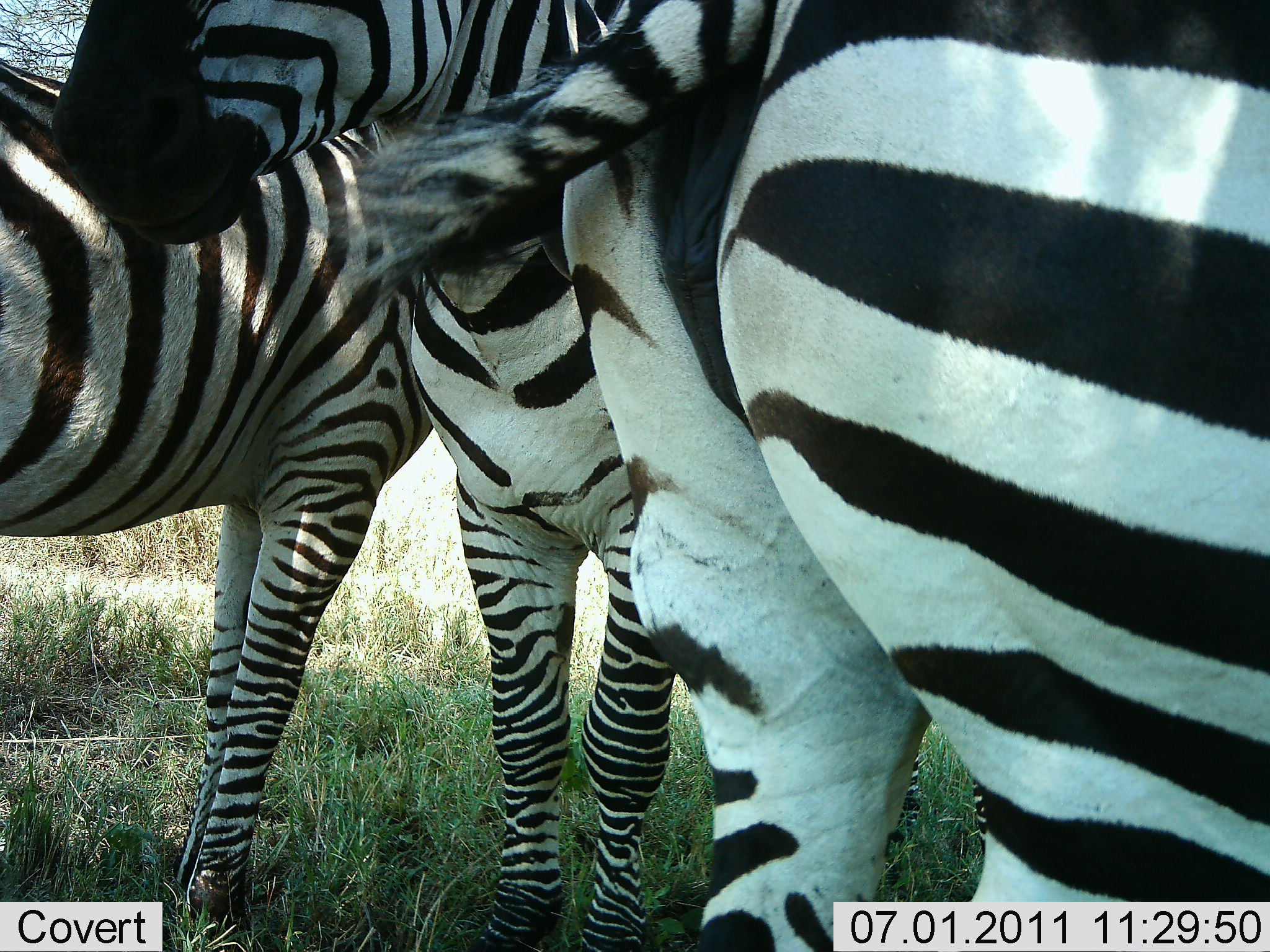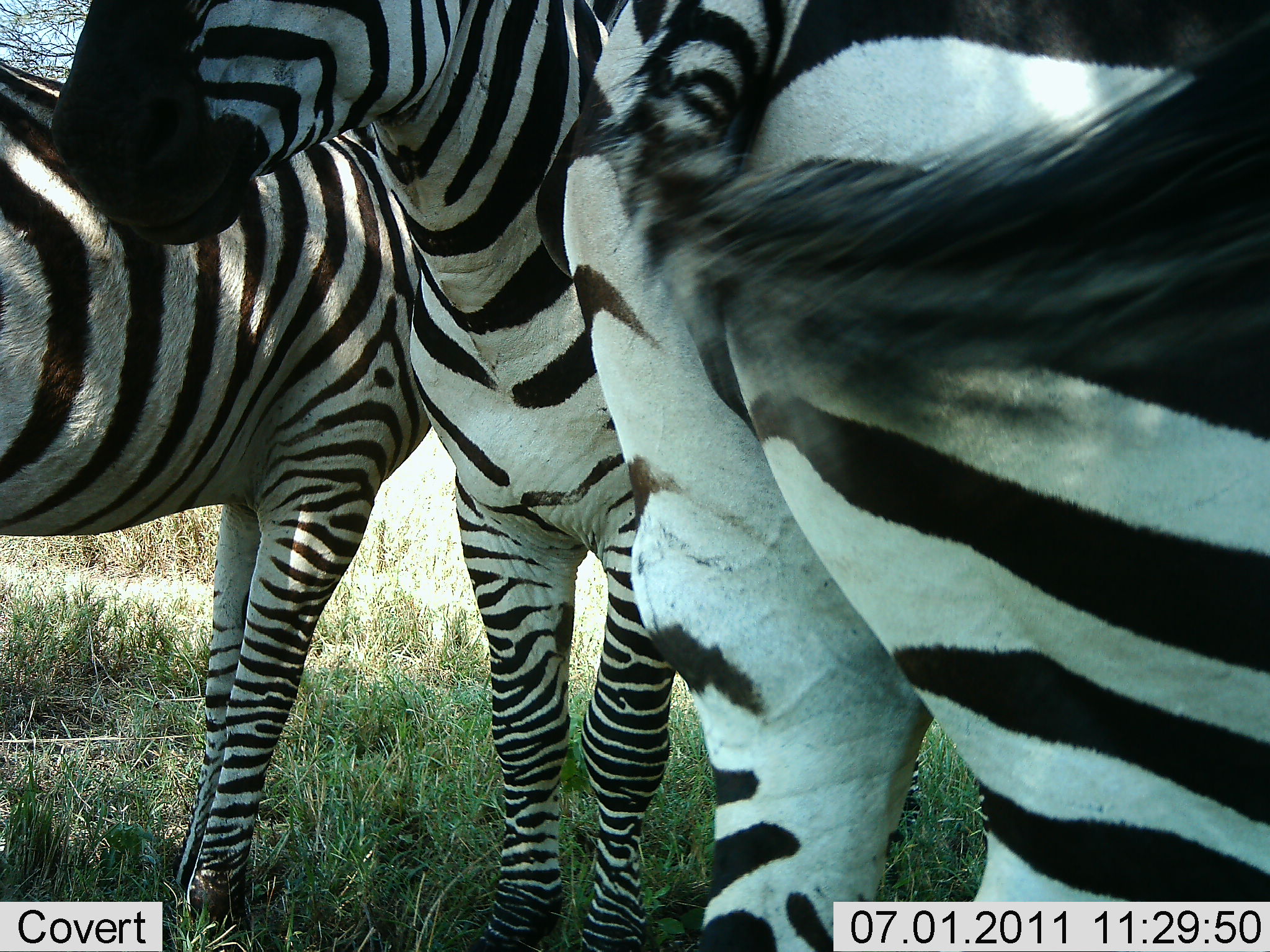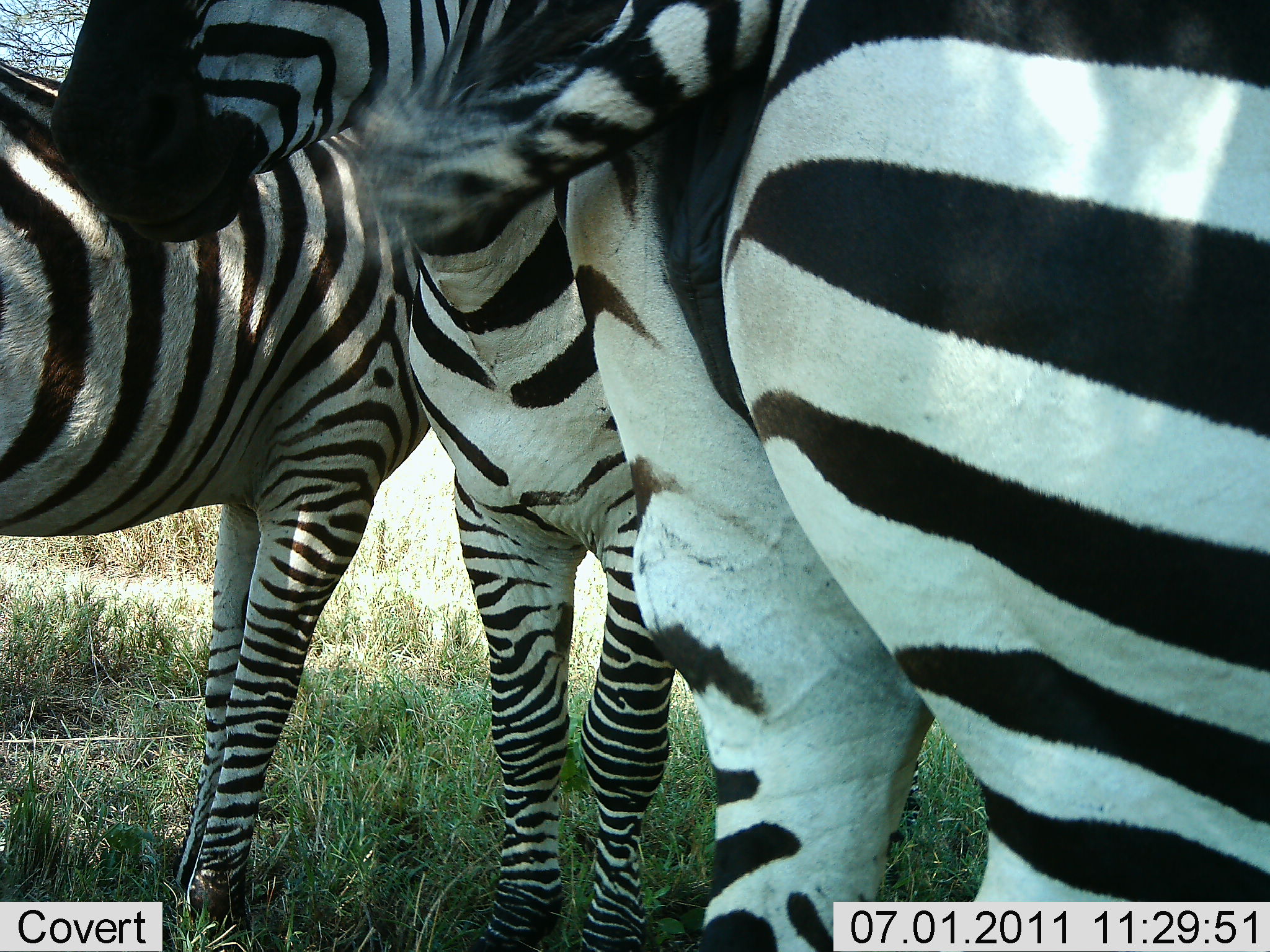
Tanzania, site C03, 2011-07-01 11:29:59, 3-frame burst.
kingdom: Animalia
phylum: Chordata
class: Mammalia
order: Perissodactyla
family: Equidae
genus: Equus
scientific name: Equus quagga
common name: plains zebra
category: zebra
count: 3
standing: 100%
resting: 0%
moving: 0%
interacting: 10%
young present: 0%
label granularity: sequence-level